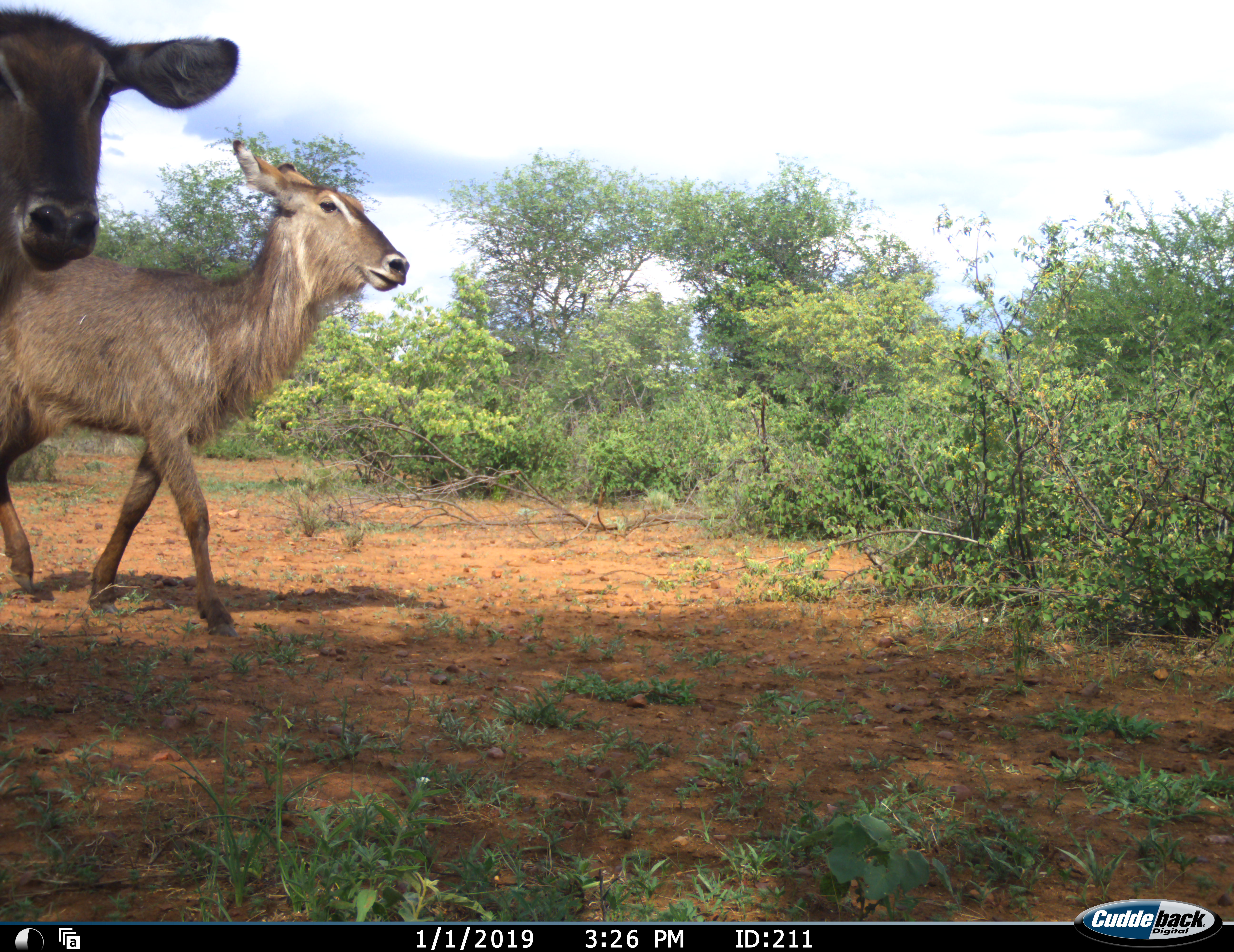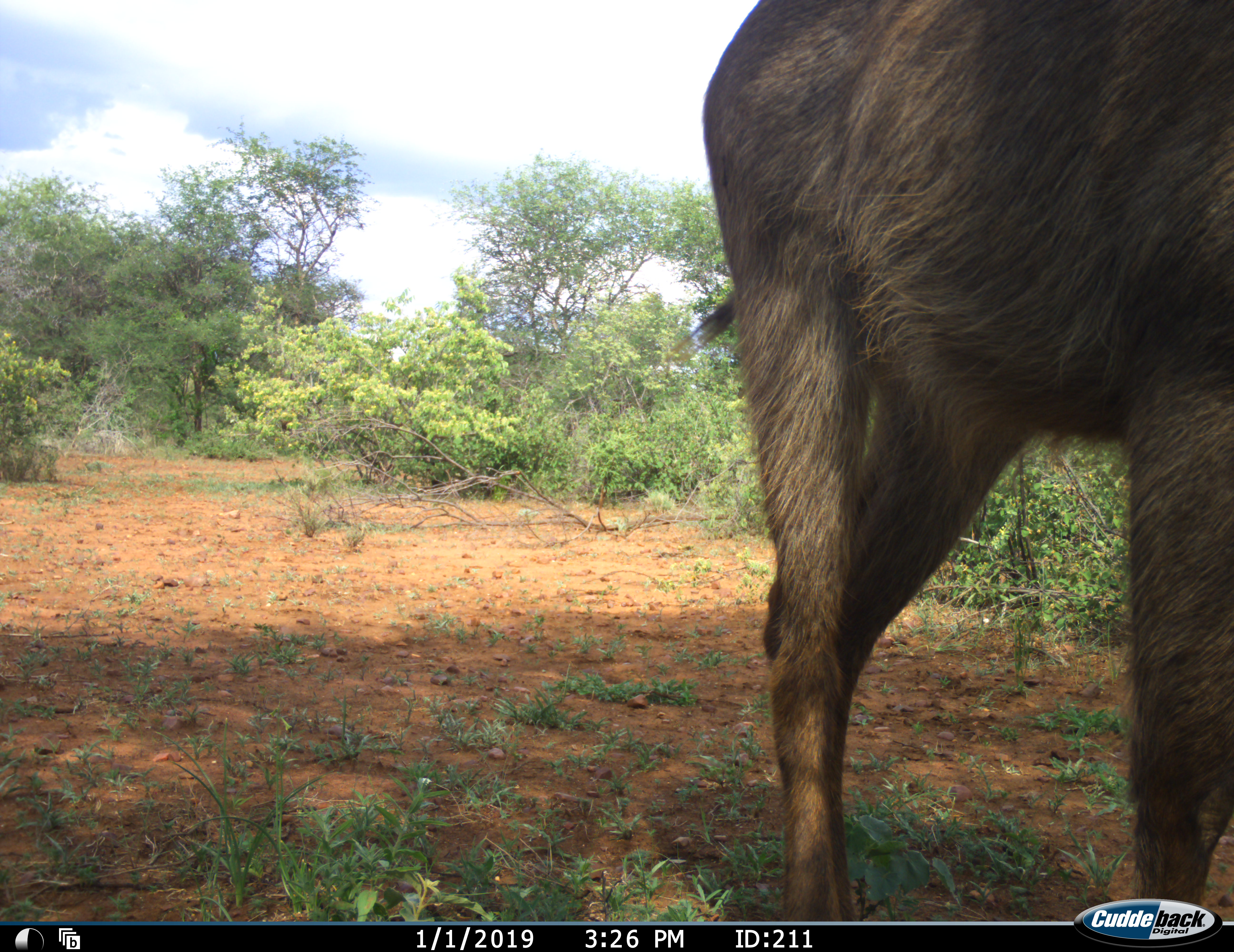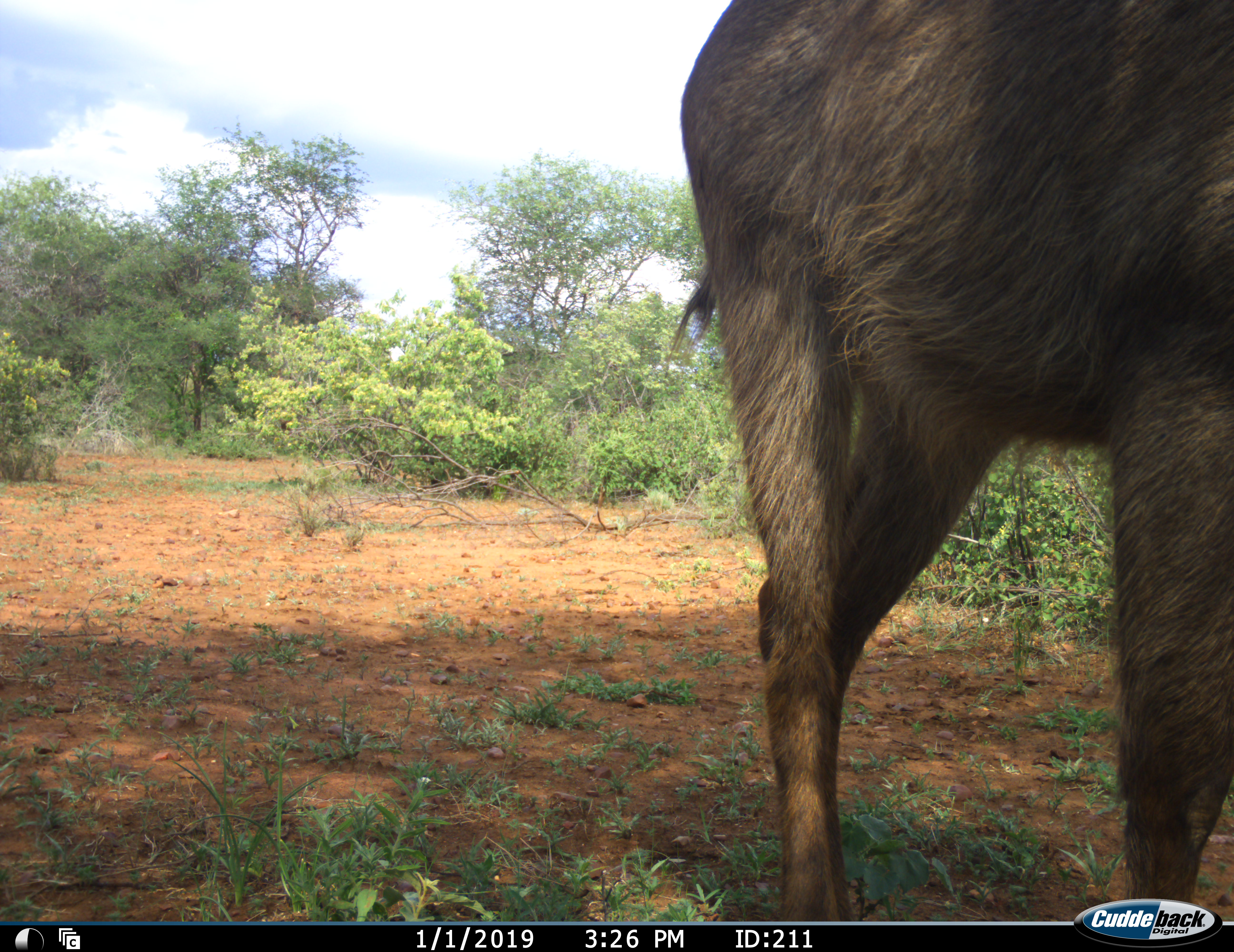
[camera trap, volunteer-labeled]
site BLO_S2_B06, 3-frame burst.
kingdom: Animalia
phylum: Chordata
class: Mammalia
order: Artiodactyla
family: Bovidae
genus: Kobus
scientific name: Kobus ellipsiprymnus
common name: waterbuck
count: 2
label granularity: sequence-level